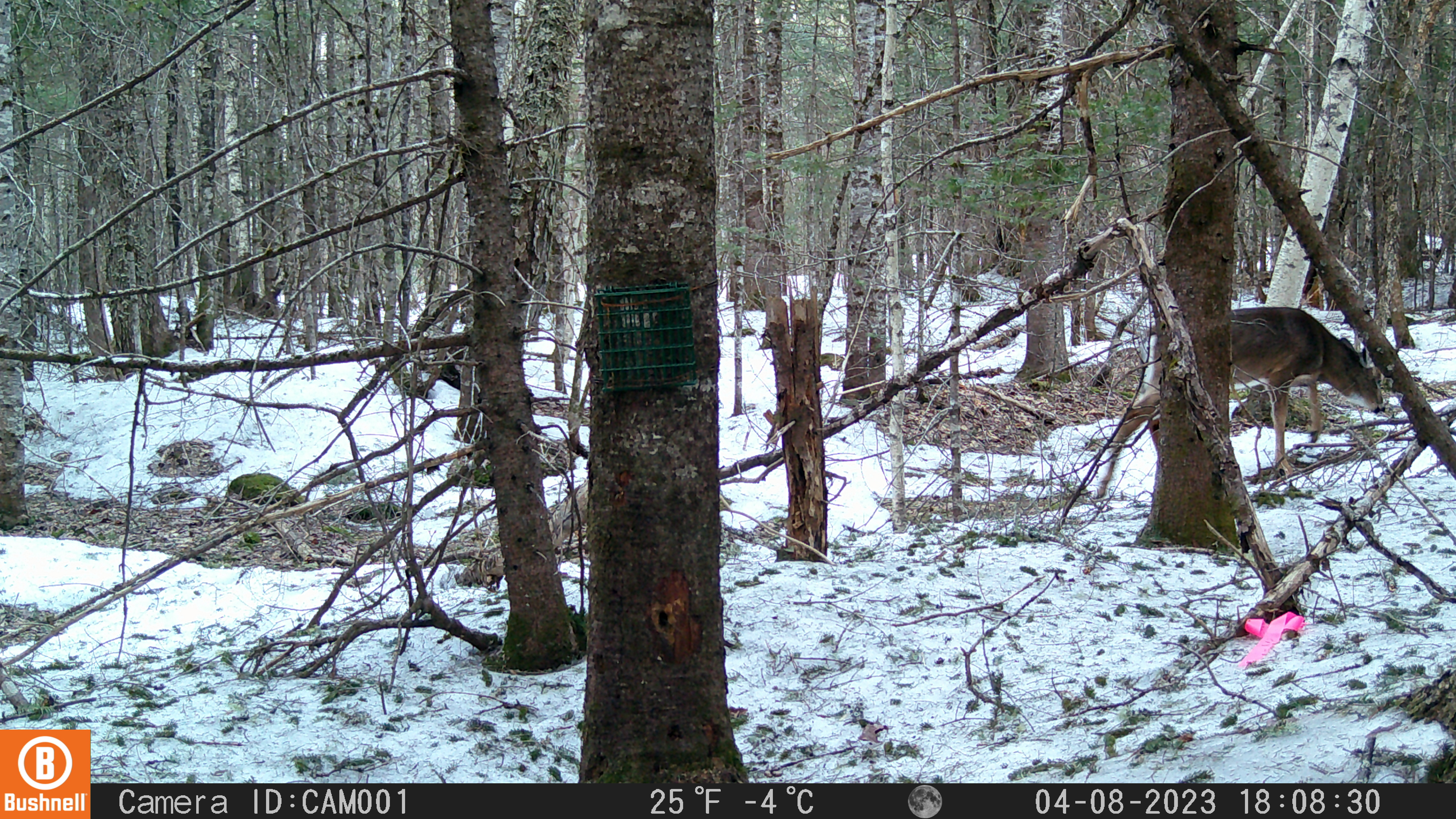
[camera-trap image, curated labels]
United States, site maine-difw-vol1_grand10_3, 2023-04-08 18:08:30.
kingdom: Animalia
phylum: Chordata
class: Mammalia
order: Artiodactyla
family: Cervidae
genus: Odocoileus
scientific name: Odocoileus virginianus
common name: white-tailed deer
White-tailed deer (Odocoileus virginianus).